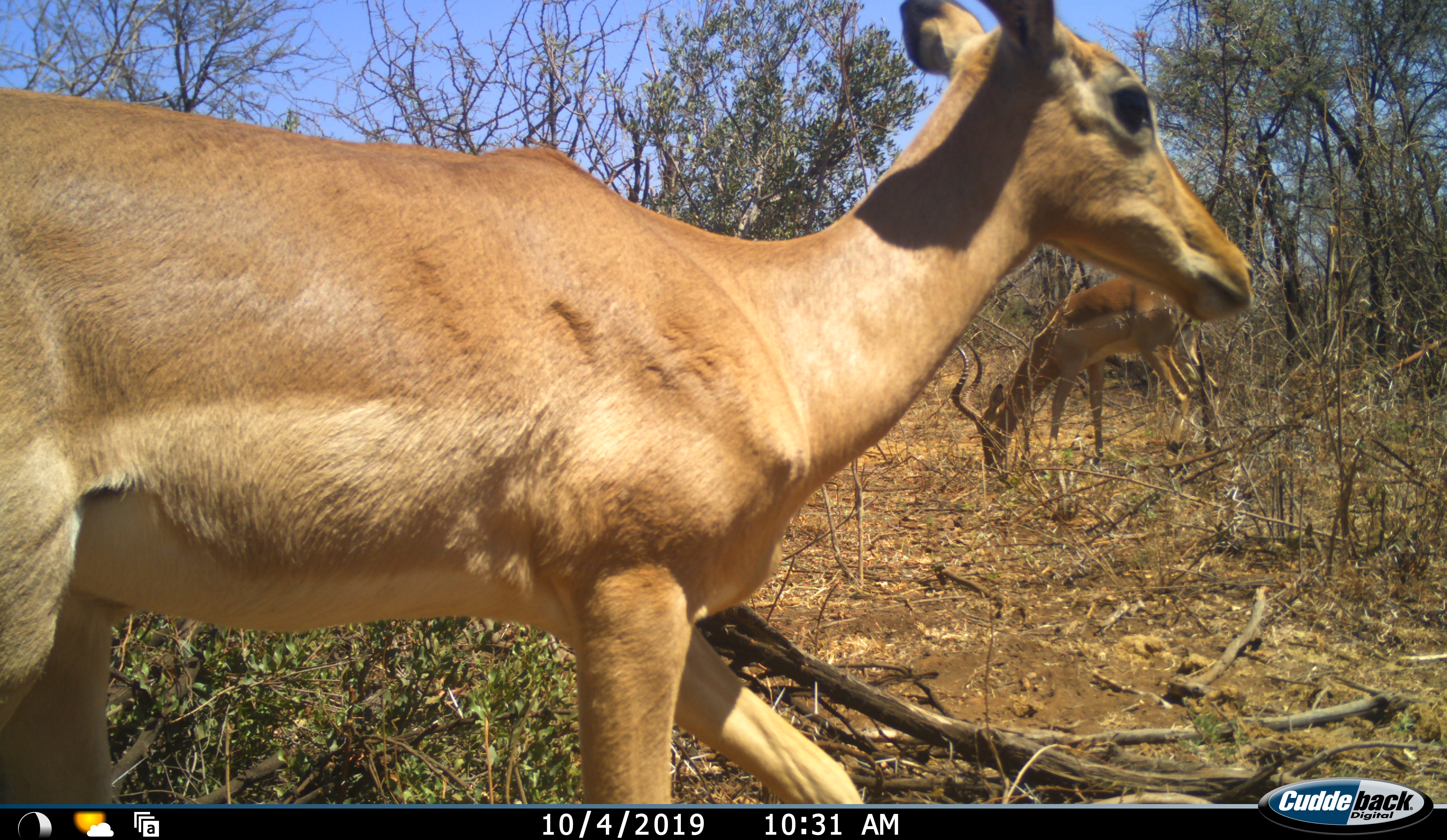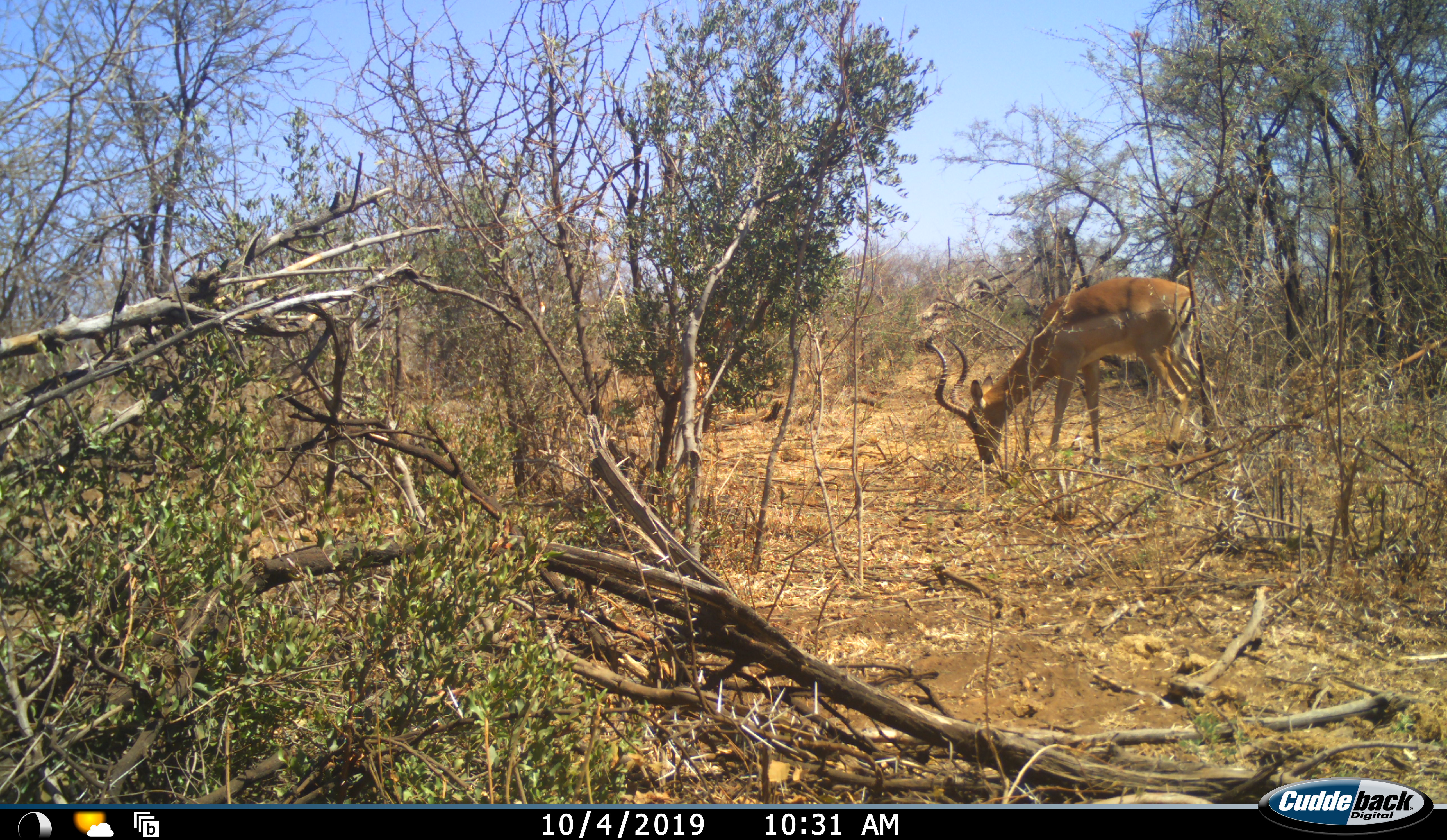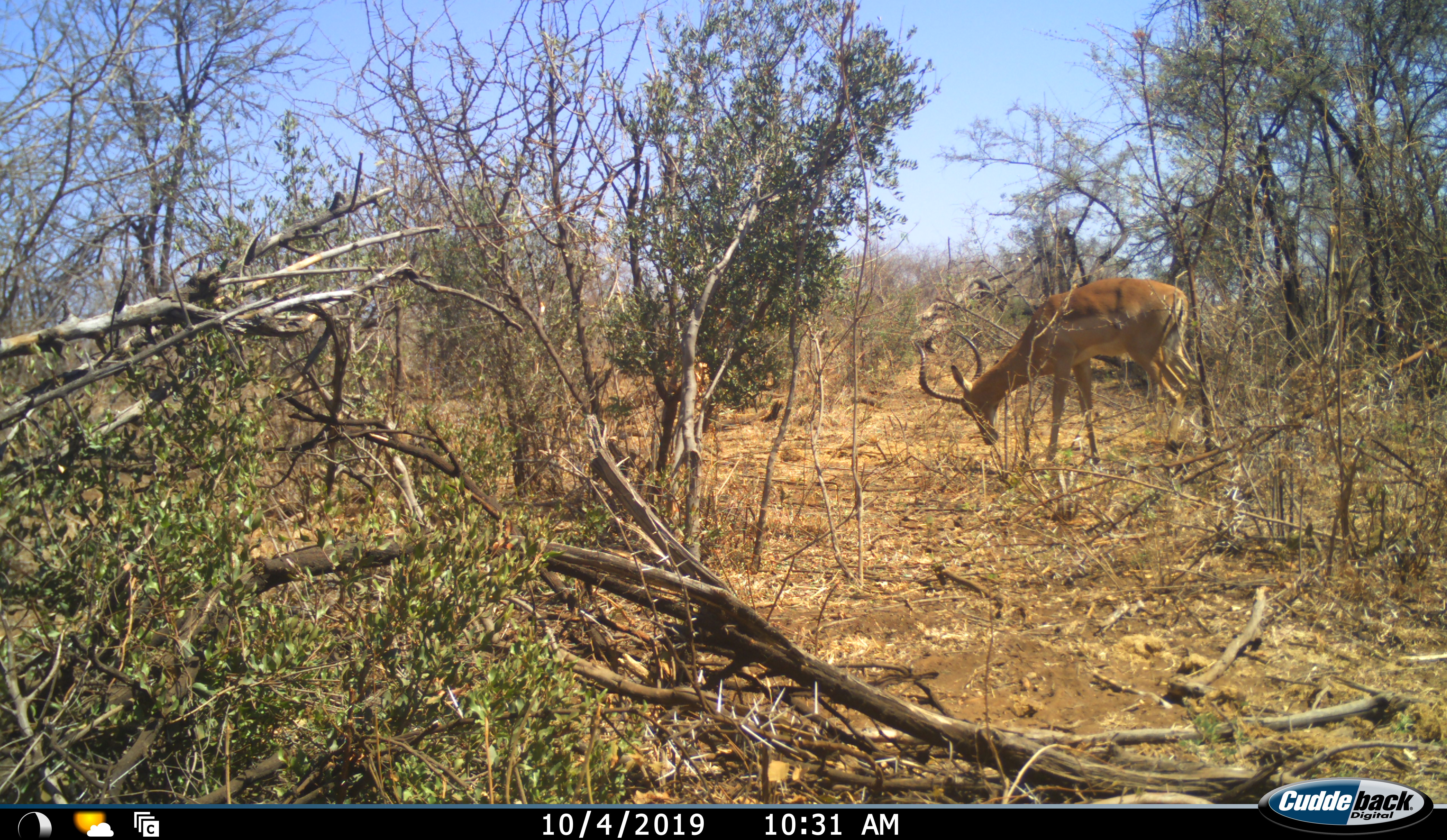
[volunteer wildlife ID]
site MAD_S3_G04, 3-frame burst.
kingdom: Animalia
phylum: Chordata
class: Mammalia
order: Artiodactyla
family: Bovidae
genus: Aepyceros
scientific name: Aepyceros melampus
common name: impala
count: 2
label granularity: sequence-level